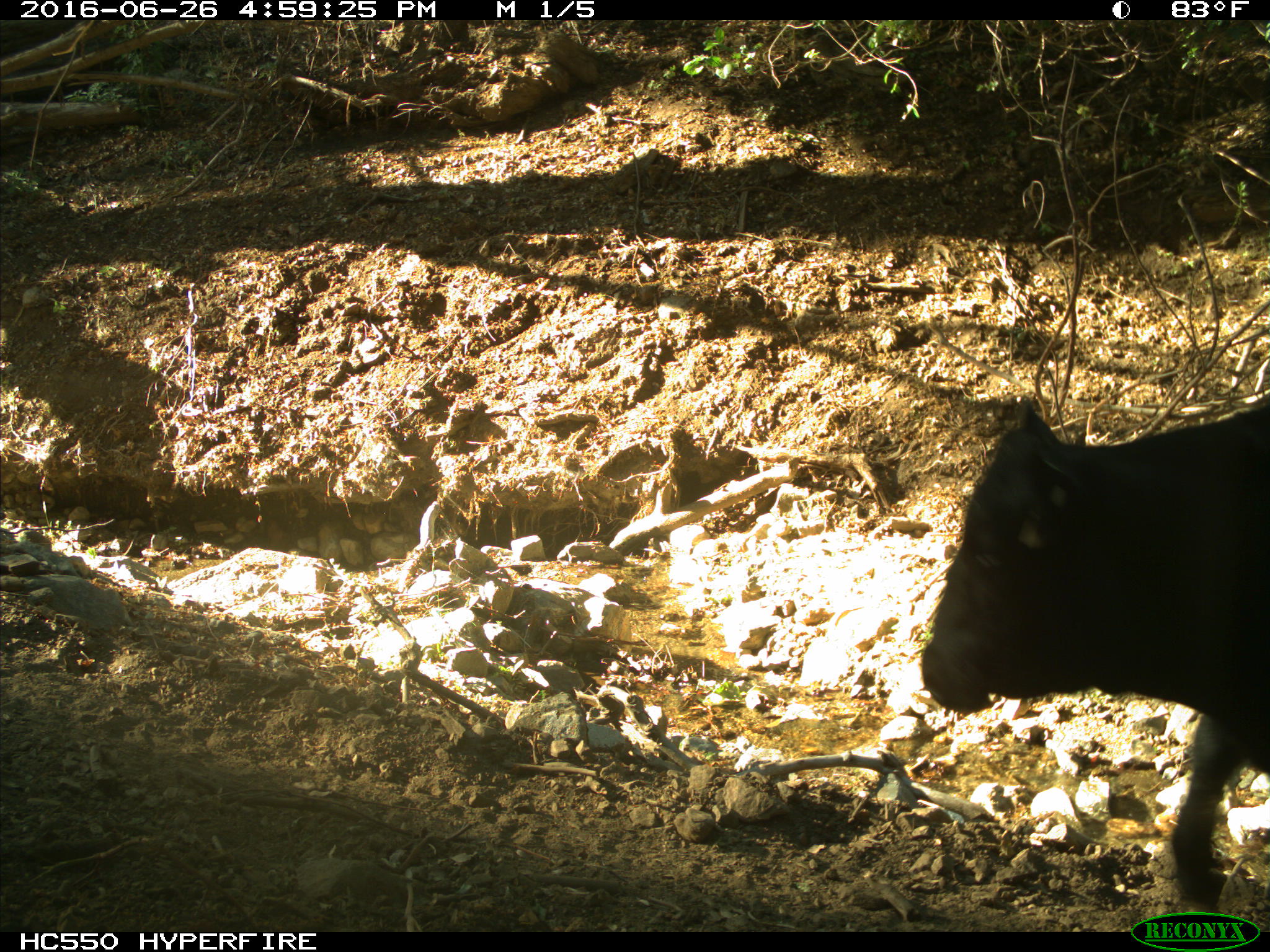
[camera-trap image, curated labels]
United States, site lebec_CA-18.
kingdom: Animalia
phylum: Chordata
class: Mammalia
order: Artiodactyla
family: Bovidae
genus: Bos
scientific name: Bos taurus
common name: domestic cow